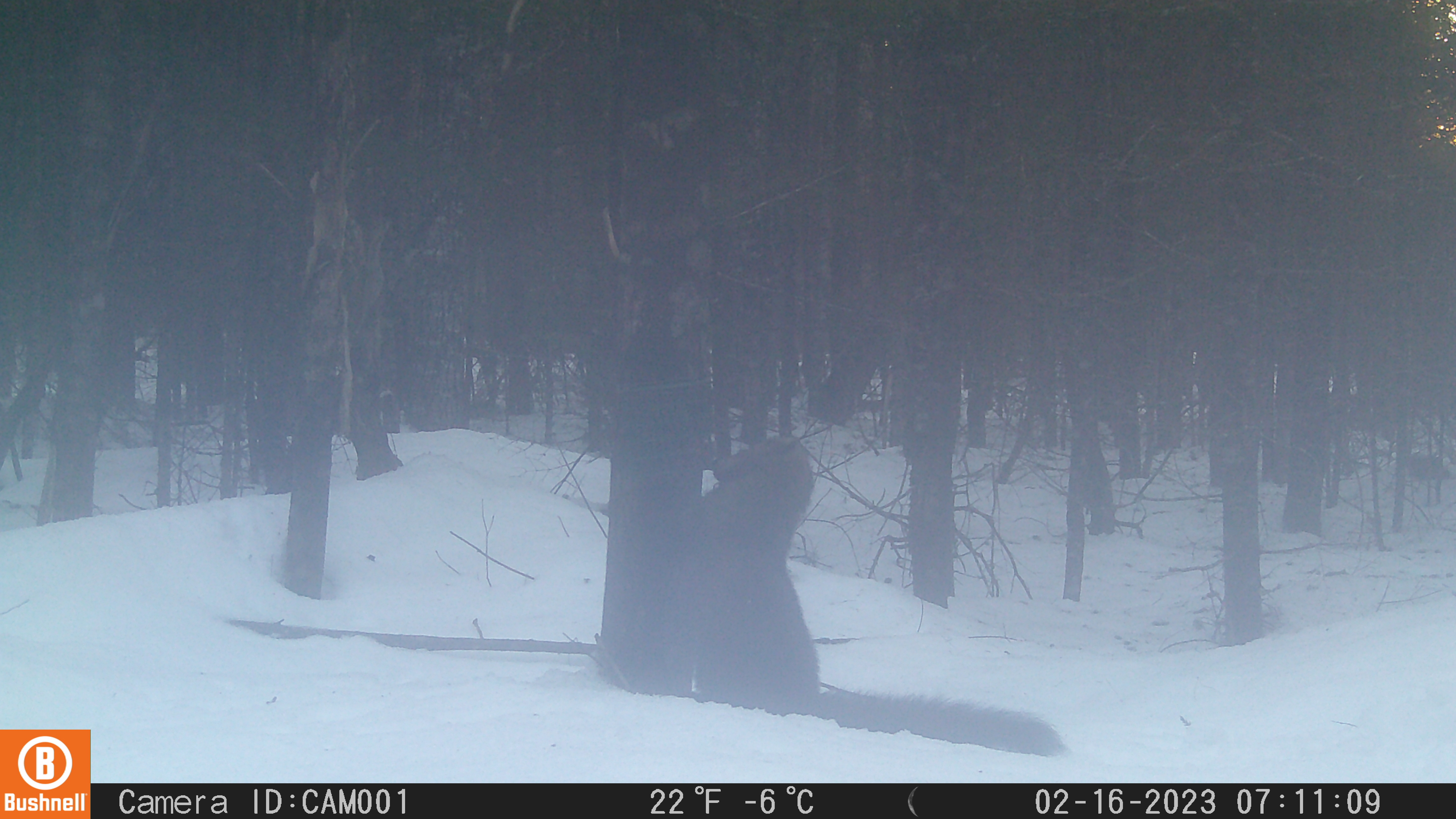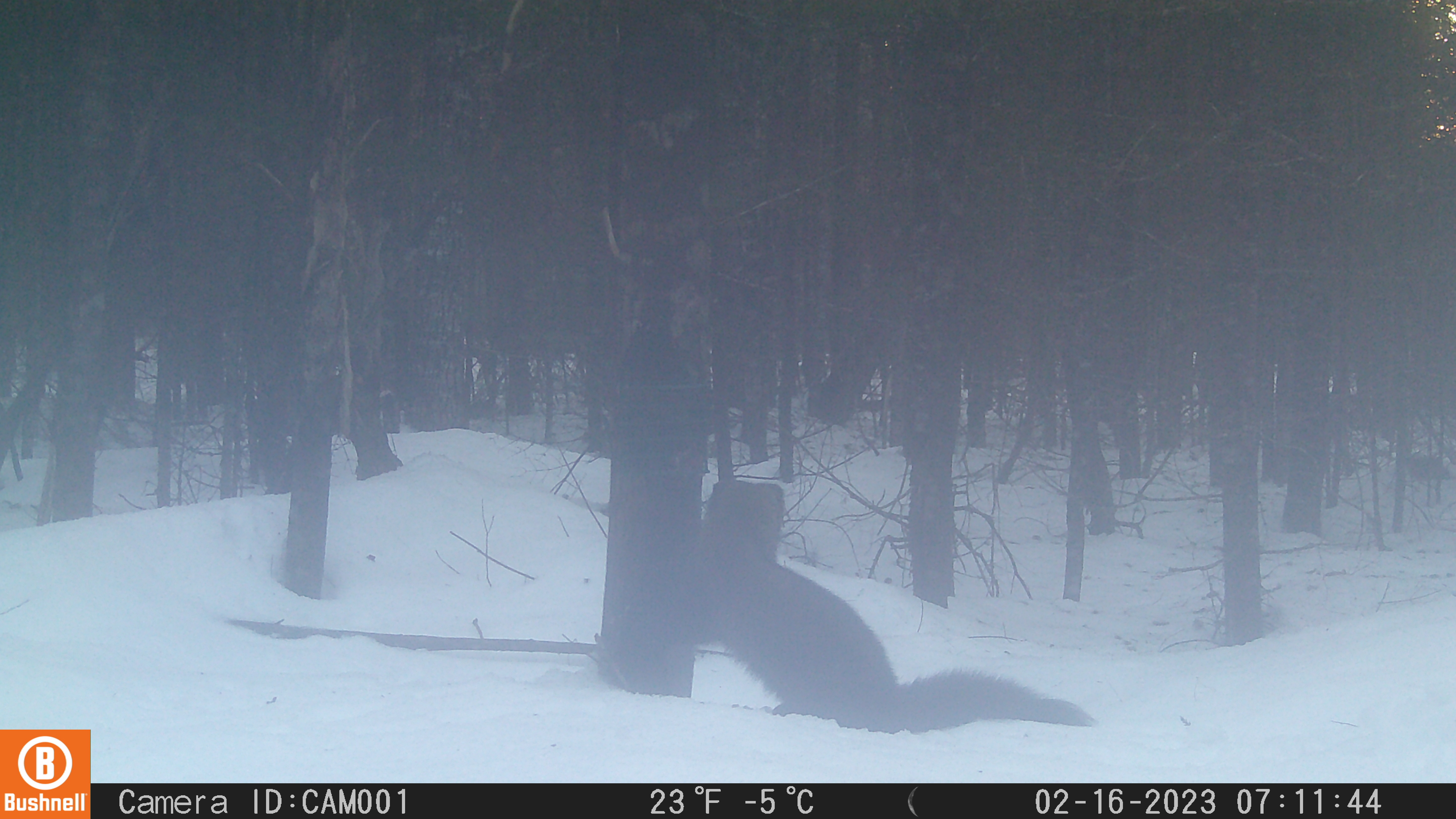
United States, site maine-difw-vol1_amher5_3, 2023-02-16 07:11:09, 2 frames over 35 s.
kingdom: Animalia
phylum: Chordata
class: Mammalia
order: Carnivora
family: Mustelidae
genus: Pekania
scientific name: Pekania pennanti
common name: fisher